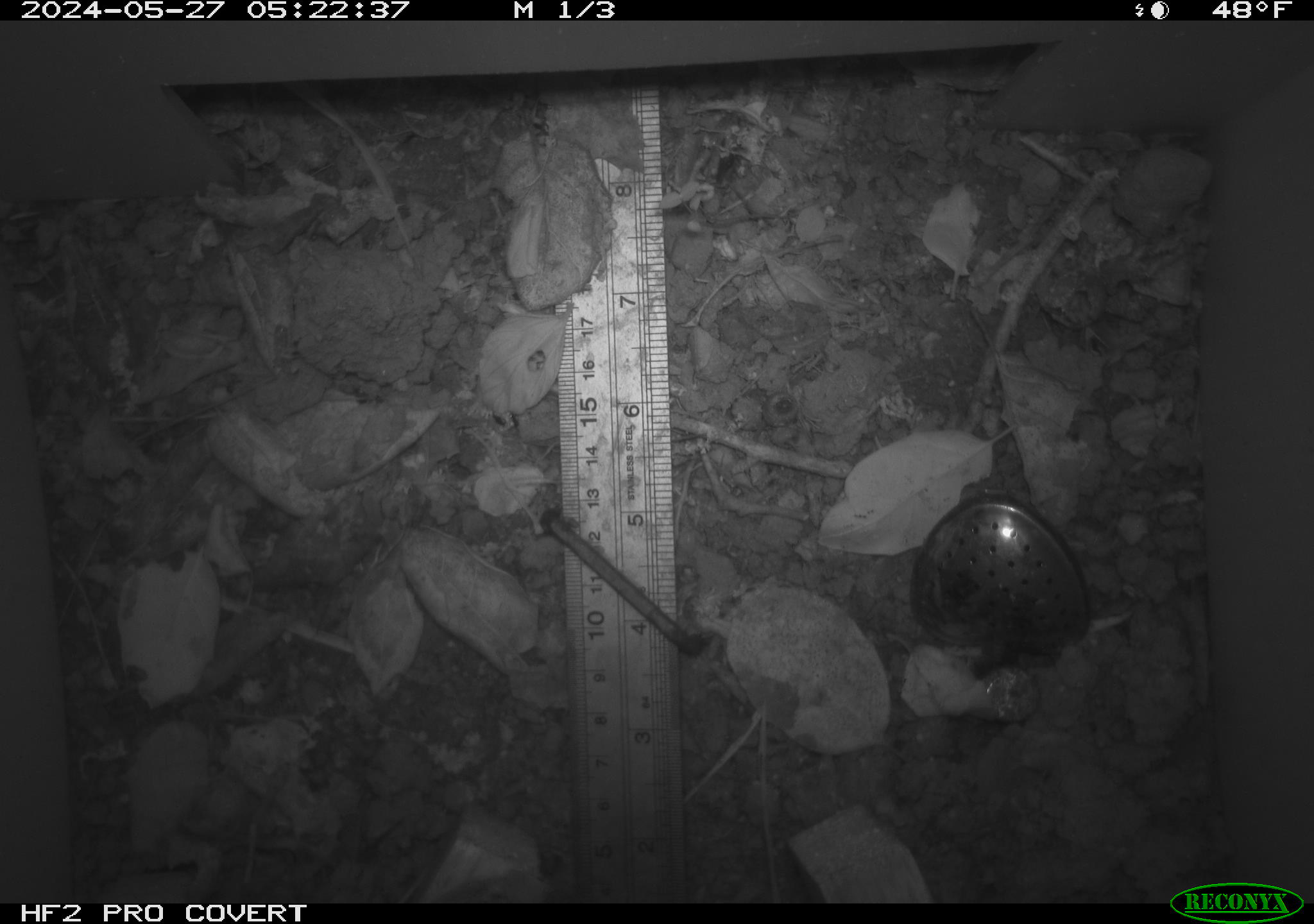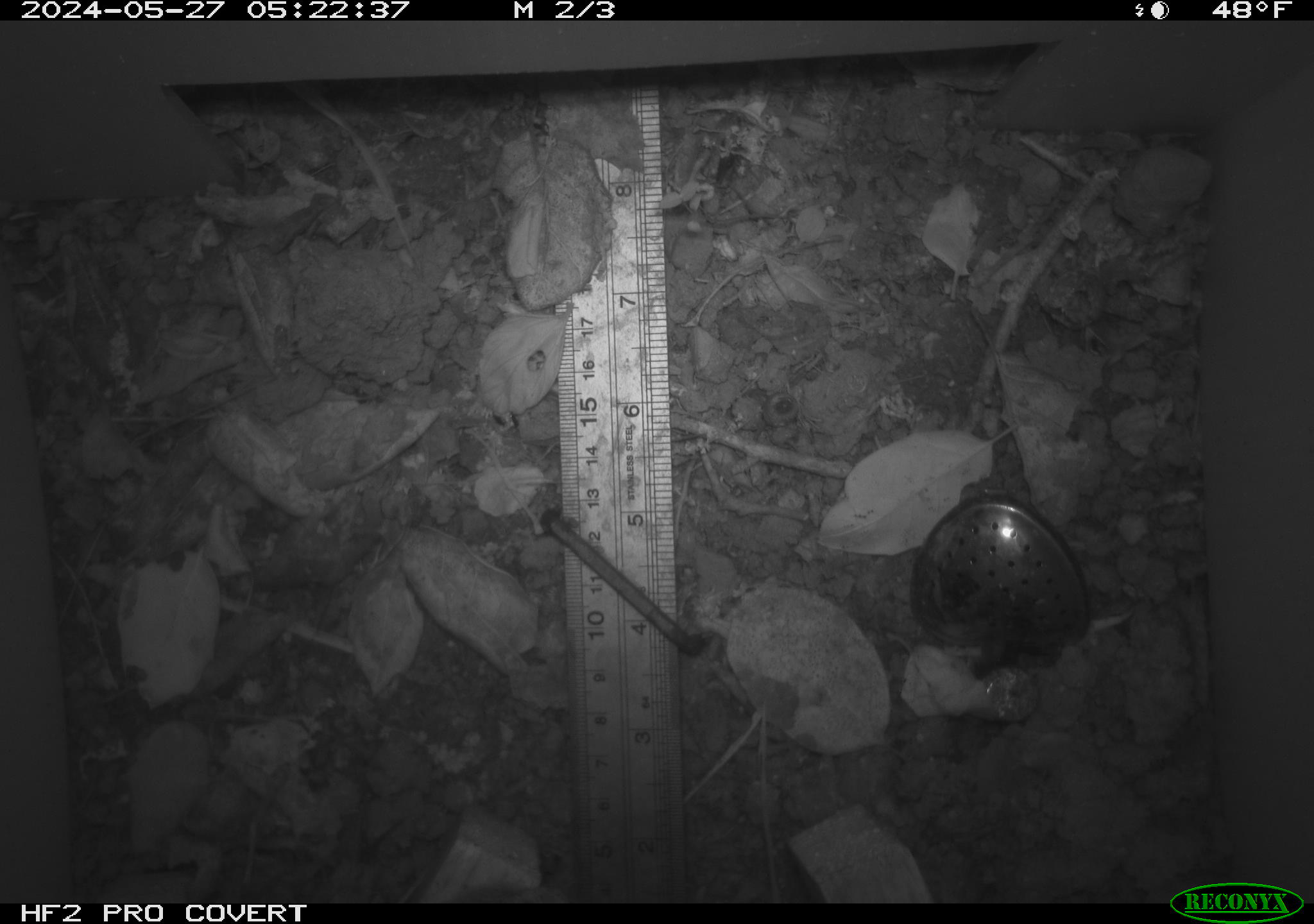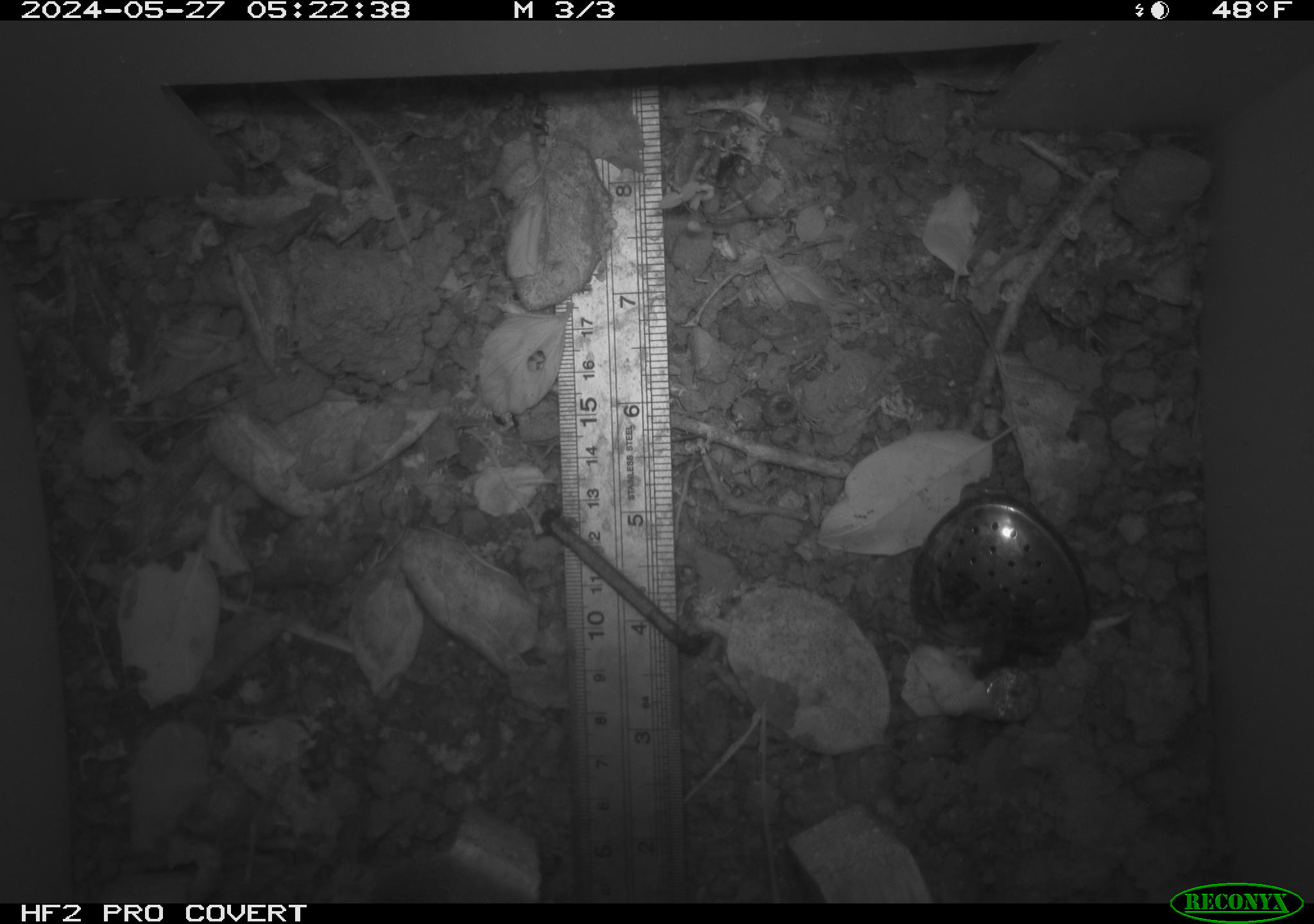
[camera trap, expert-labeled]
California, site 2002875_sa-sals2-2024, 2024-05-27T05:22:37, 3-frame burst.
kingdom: Animalia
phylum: Chordata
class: Mammalia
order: Rodentia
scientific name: Rodentia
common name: rodent